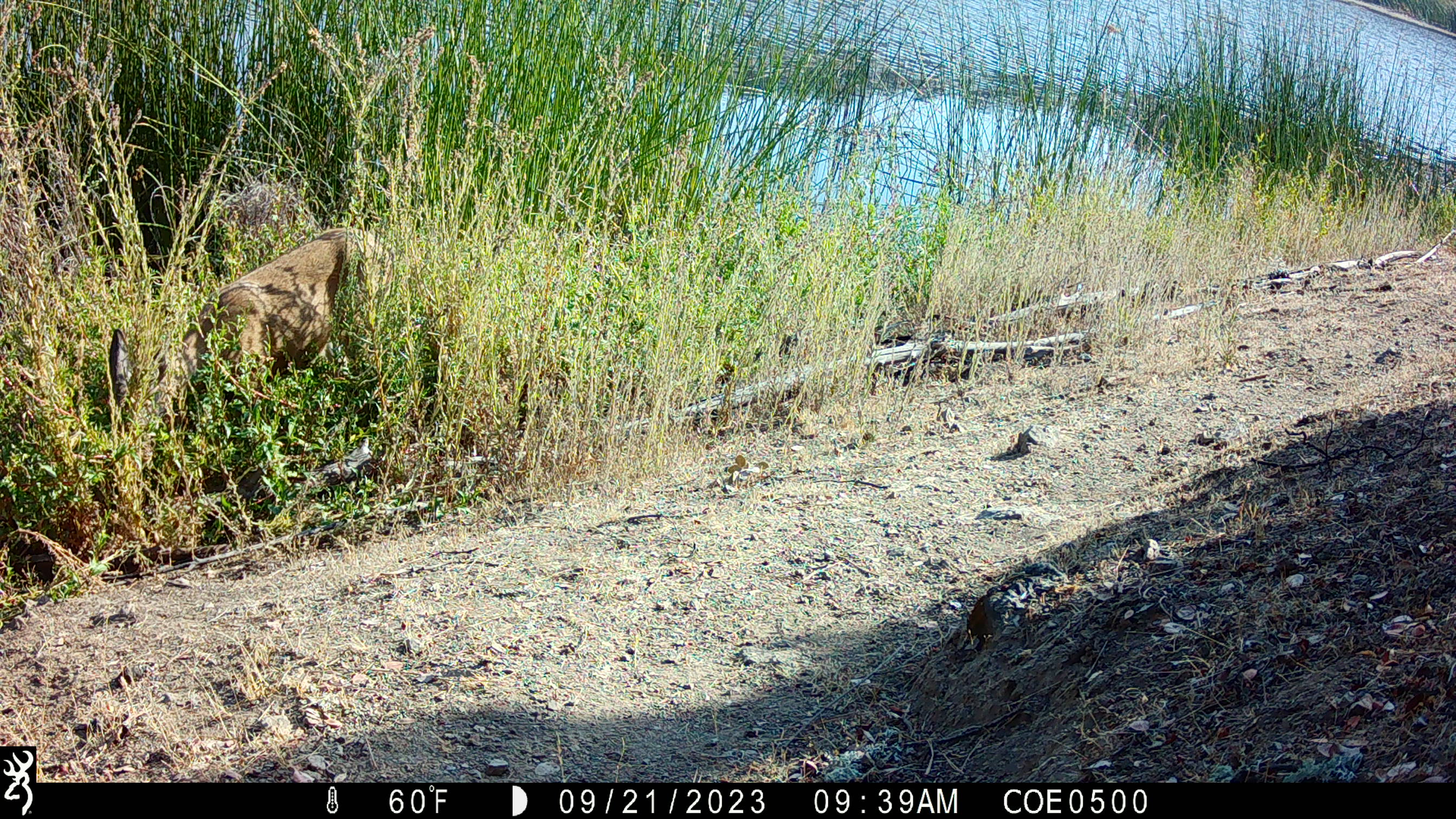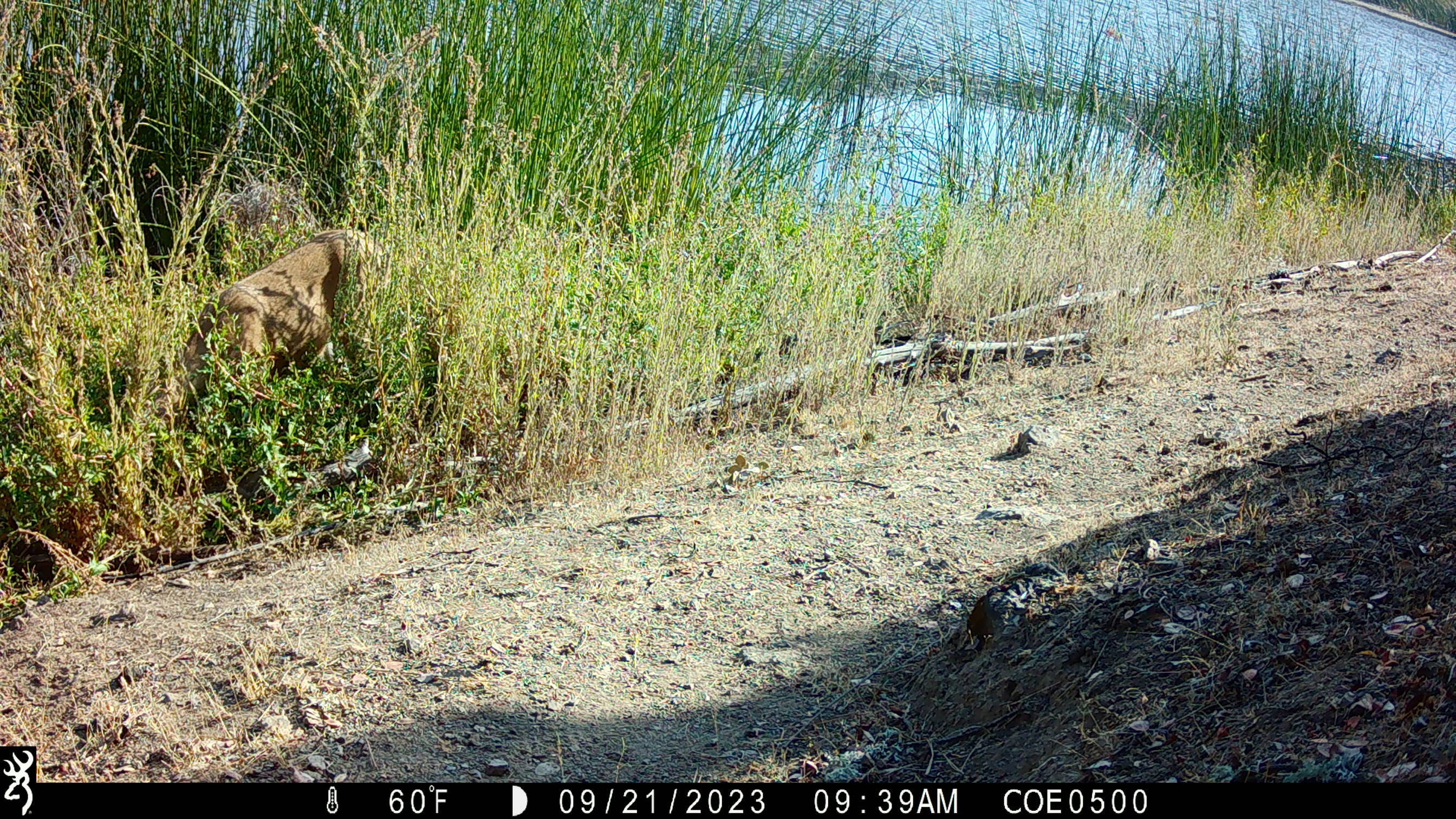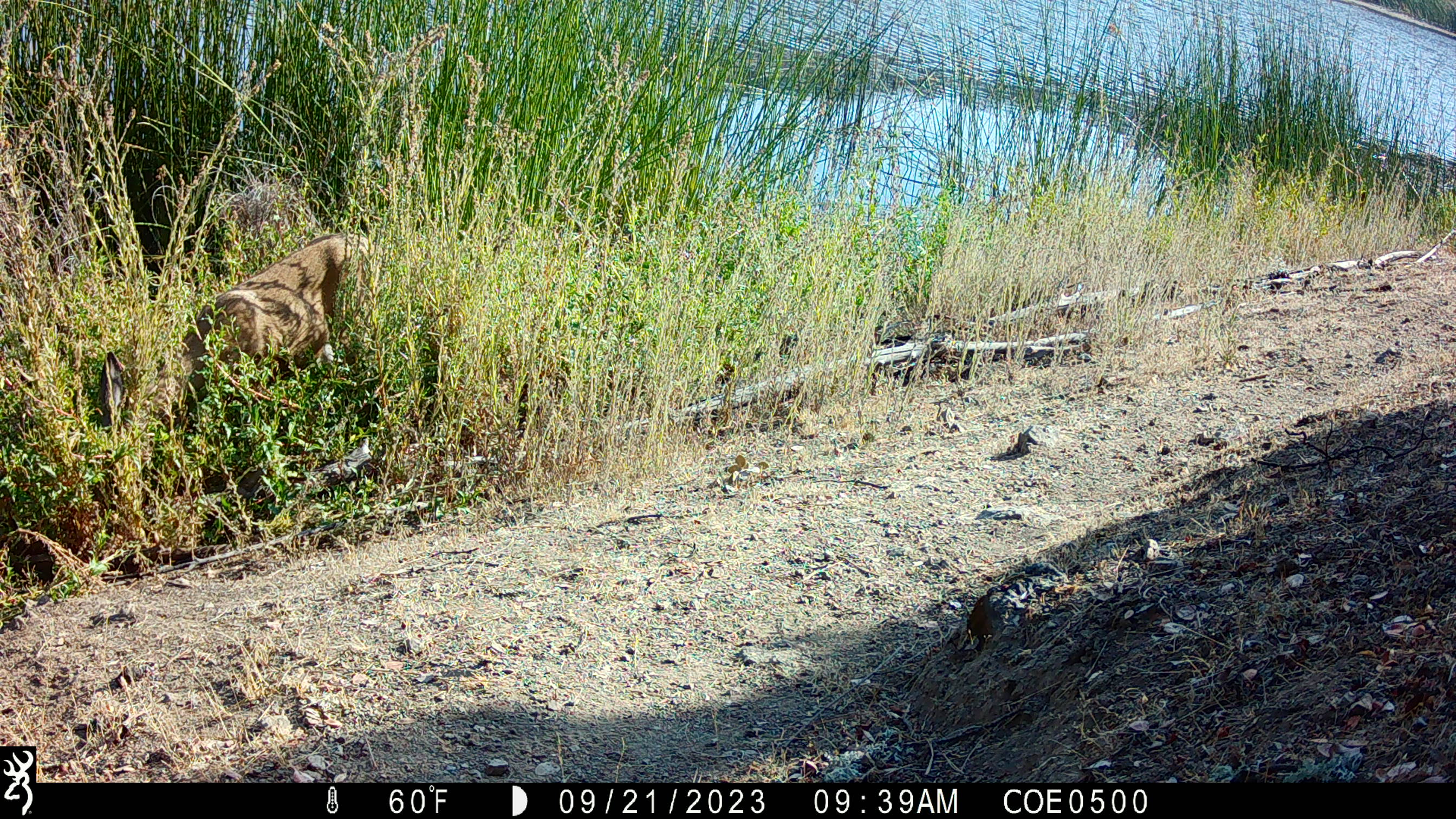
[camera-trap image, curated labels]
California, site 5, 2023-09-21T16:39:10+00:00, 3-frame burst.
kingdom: Animalia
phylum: Chordata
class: Mammalia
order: Artiodactyla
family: Cervidae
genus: Odocoileus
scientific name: Odocoileus hemionus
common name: mule deer